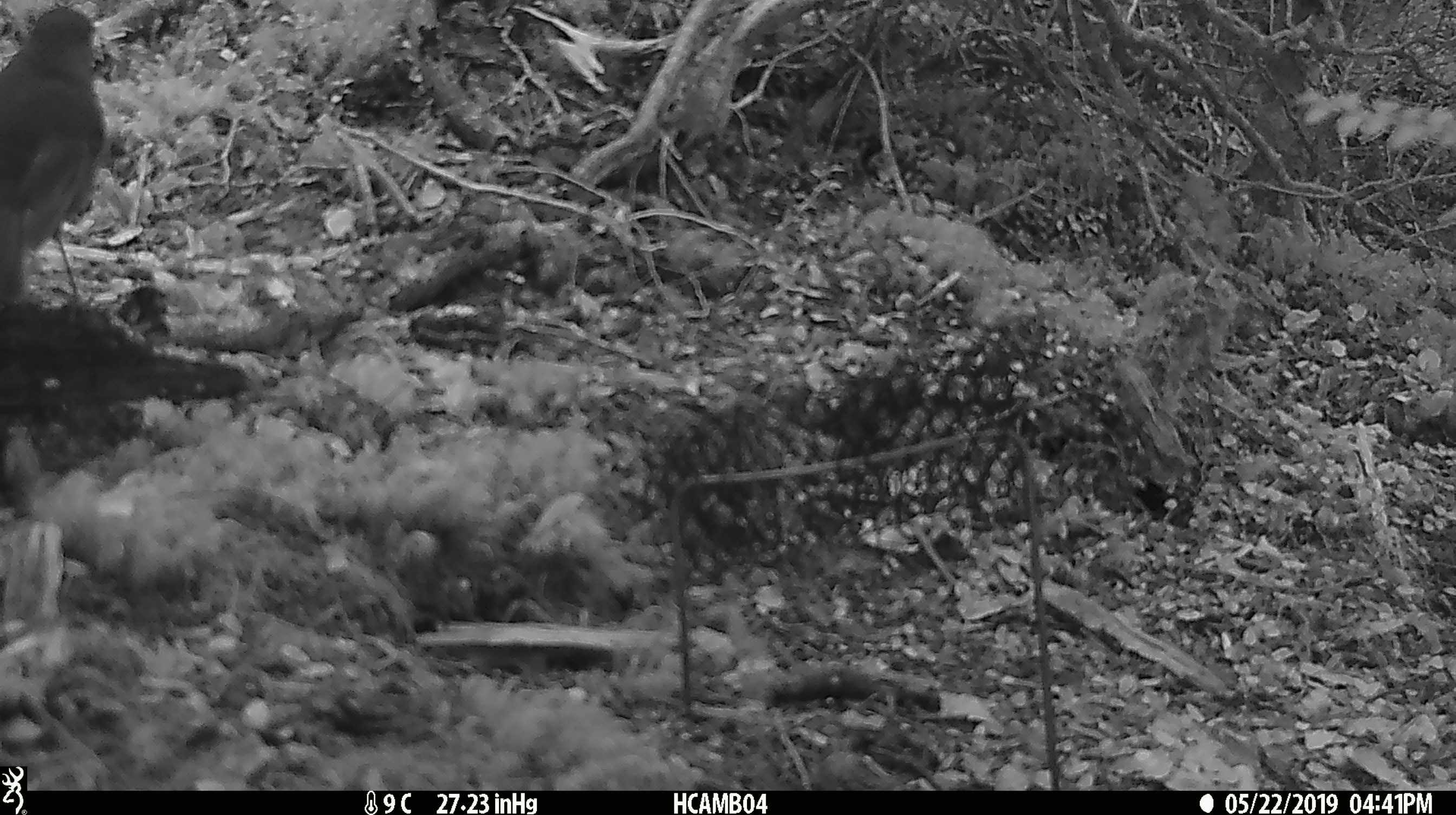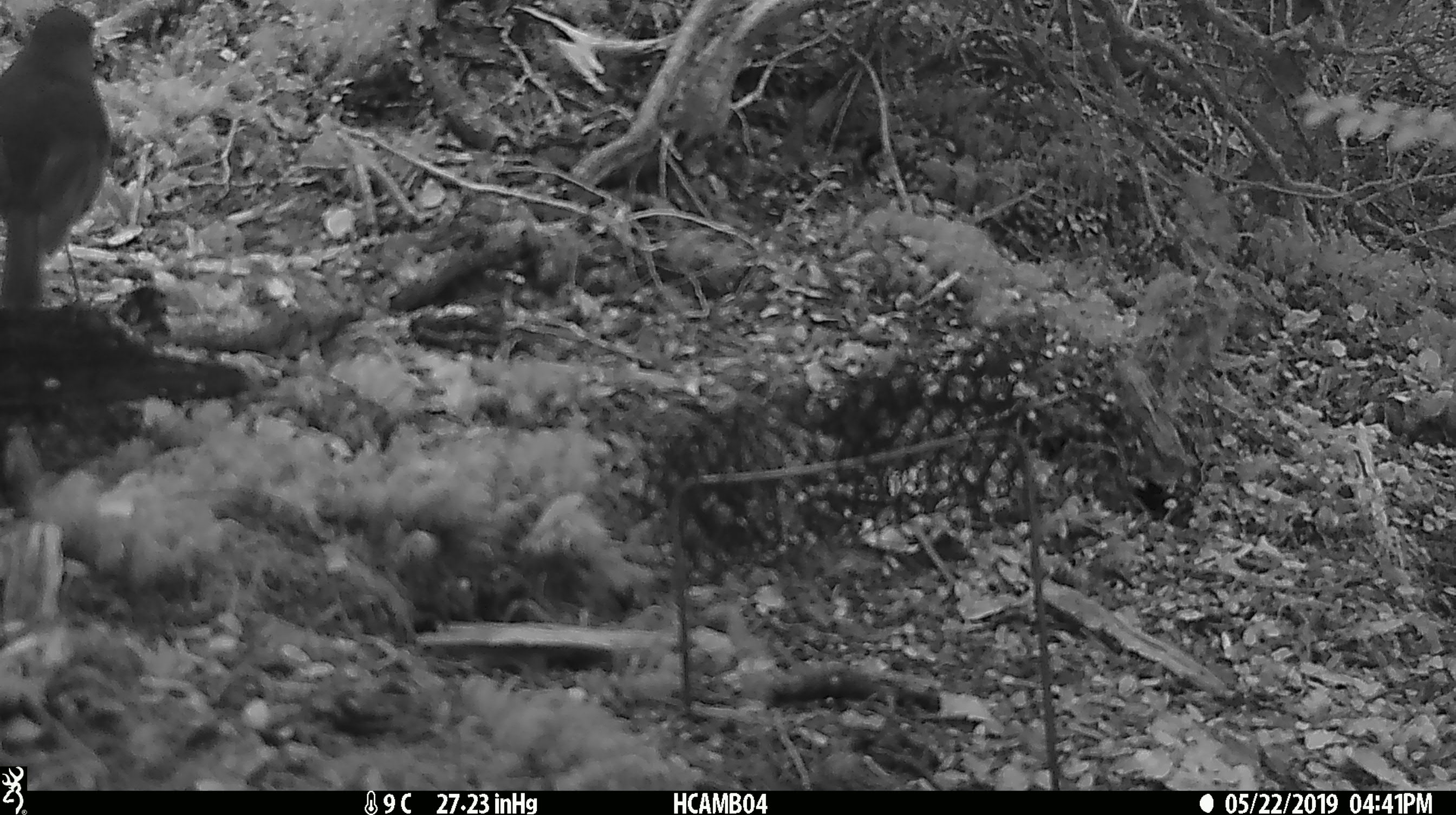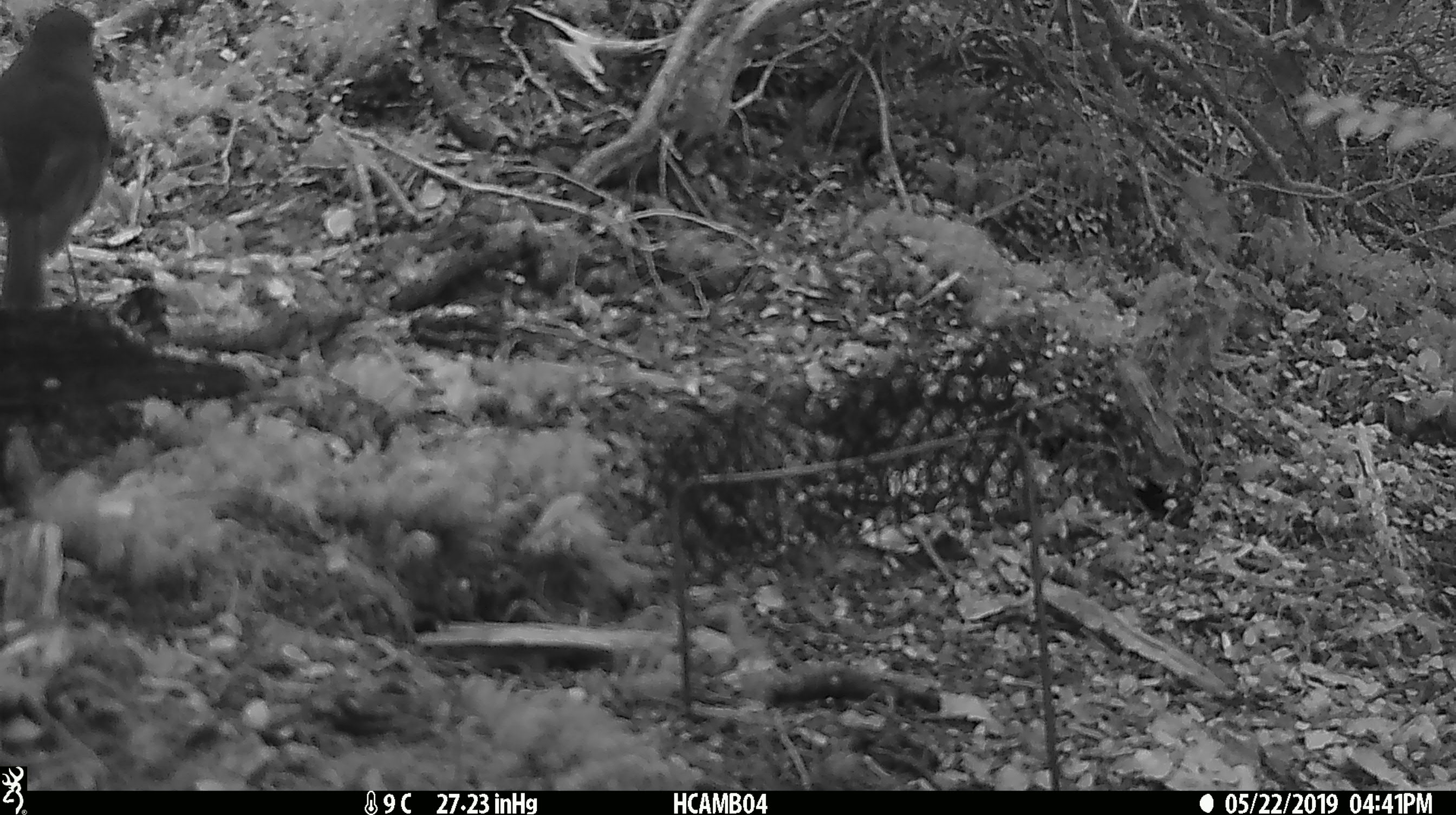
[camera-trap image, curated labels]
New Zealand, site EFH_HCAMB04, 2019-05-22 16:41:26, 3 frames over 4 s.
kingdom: Animalia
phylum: Chordata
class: Aves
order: Passeriformes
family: Petroicidae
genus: Petroica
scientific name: Petroica australis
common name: new zealand robin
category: robin